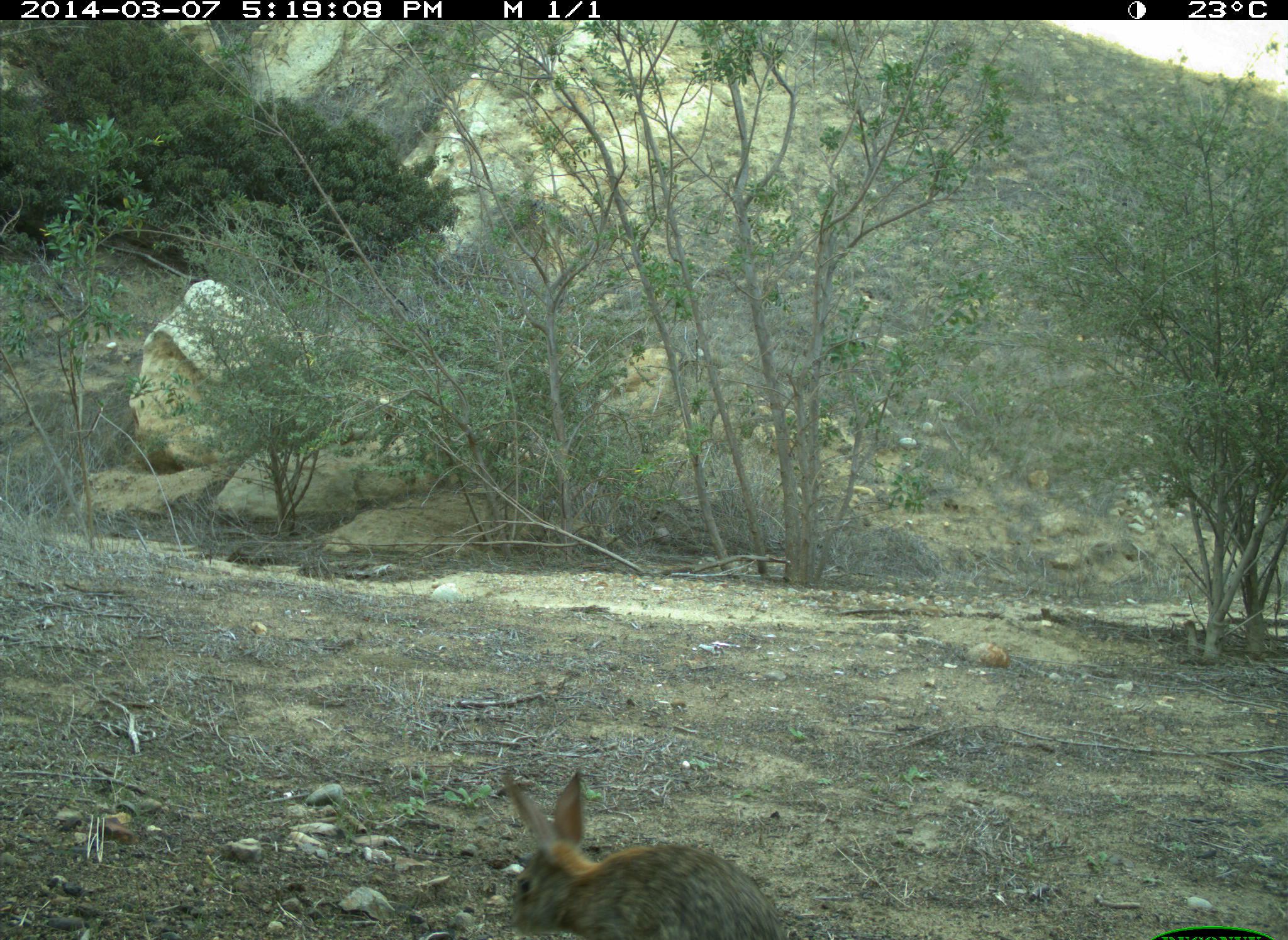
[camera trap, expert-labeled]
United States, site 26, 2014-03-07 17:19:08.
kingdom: Animalia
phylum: Chordata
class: Mammalia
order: Lagomorpha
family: Leporidae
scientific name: Leporidae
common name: rabbits and hares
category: rabbit